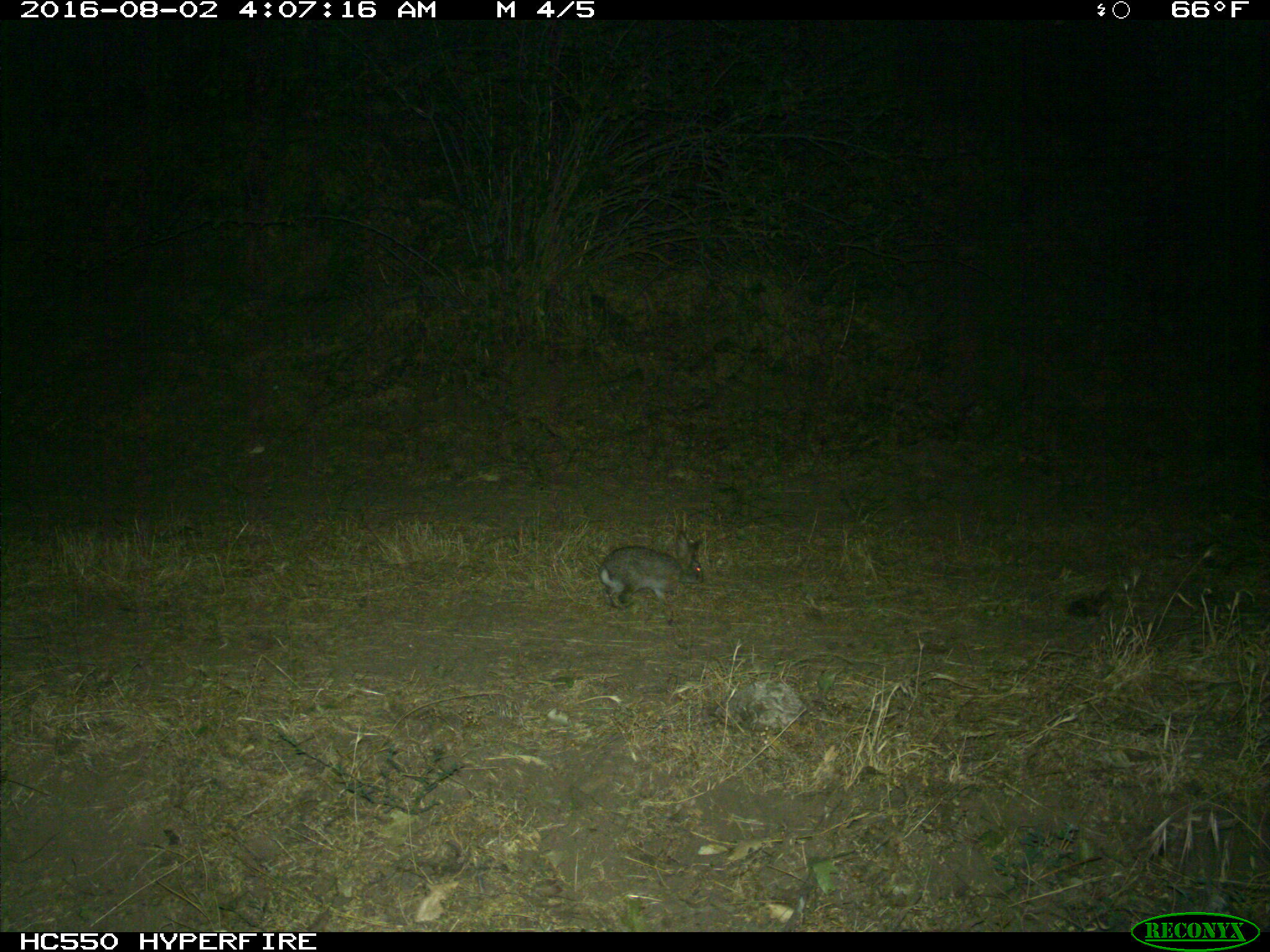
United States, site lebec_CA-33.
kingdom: Animalia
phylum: Chordata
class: Mammalia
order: Lagomorpha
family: Leporidae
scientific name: Leporidae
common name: rabbits and hares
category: unidentified rabbit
Unidentified rabbit (rabbits and hares) (Leporidae).